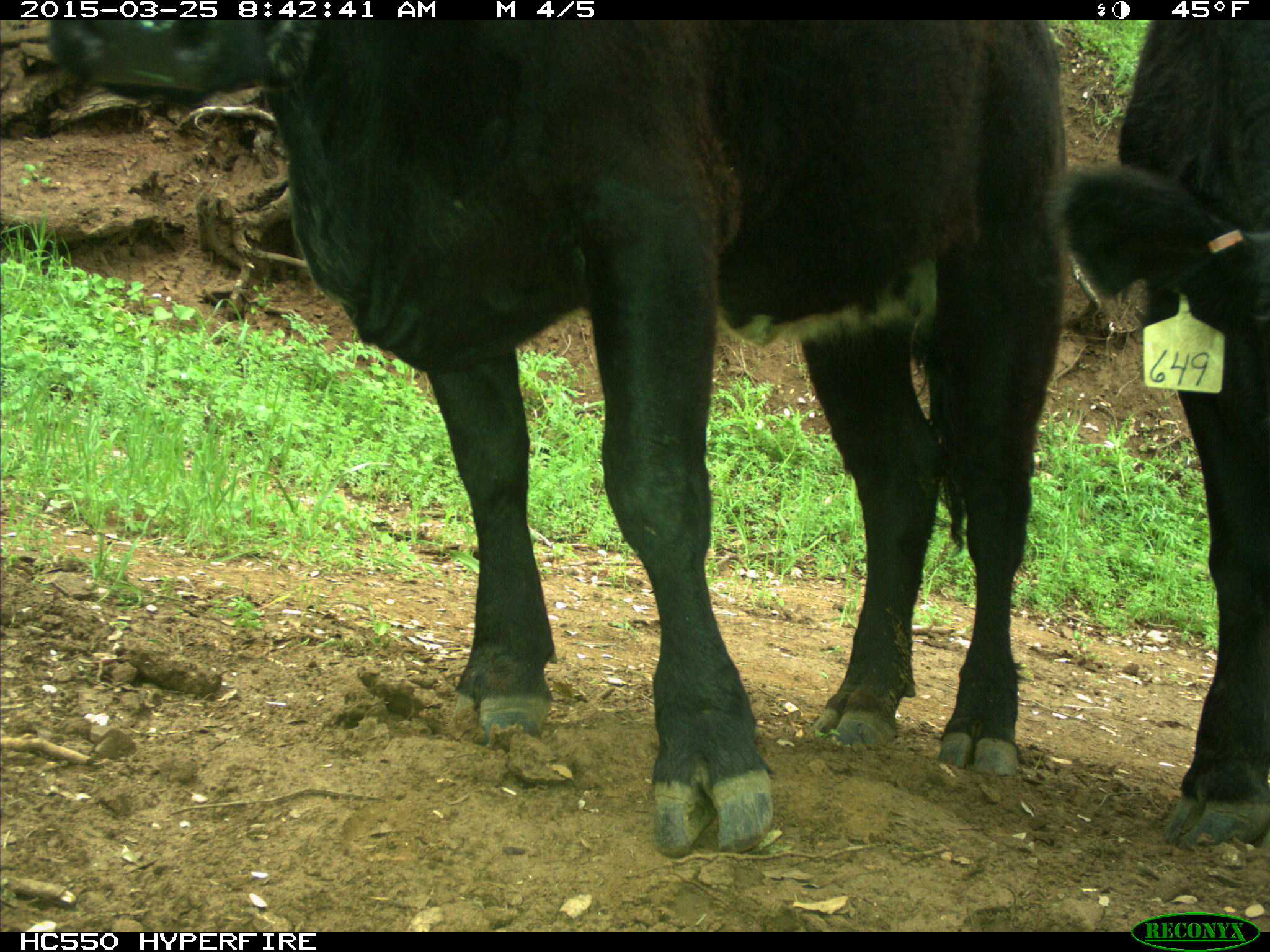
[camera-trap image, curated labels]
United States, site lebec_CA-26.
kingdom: Animalia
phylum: Chordata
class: Mammalia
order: Artiodactyla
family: Bovidae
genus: Bos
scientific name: Bos taurus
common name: domestic cow